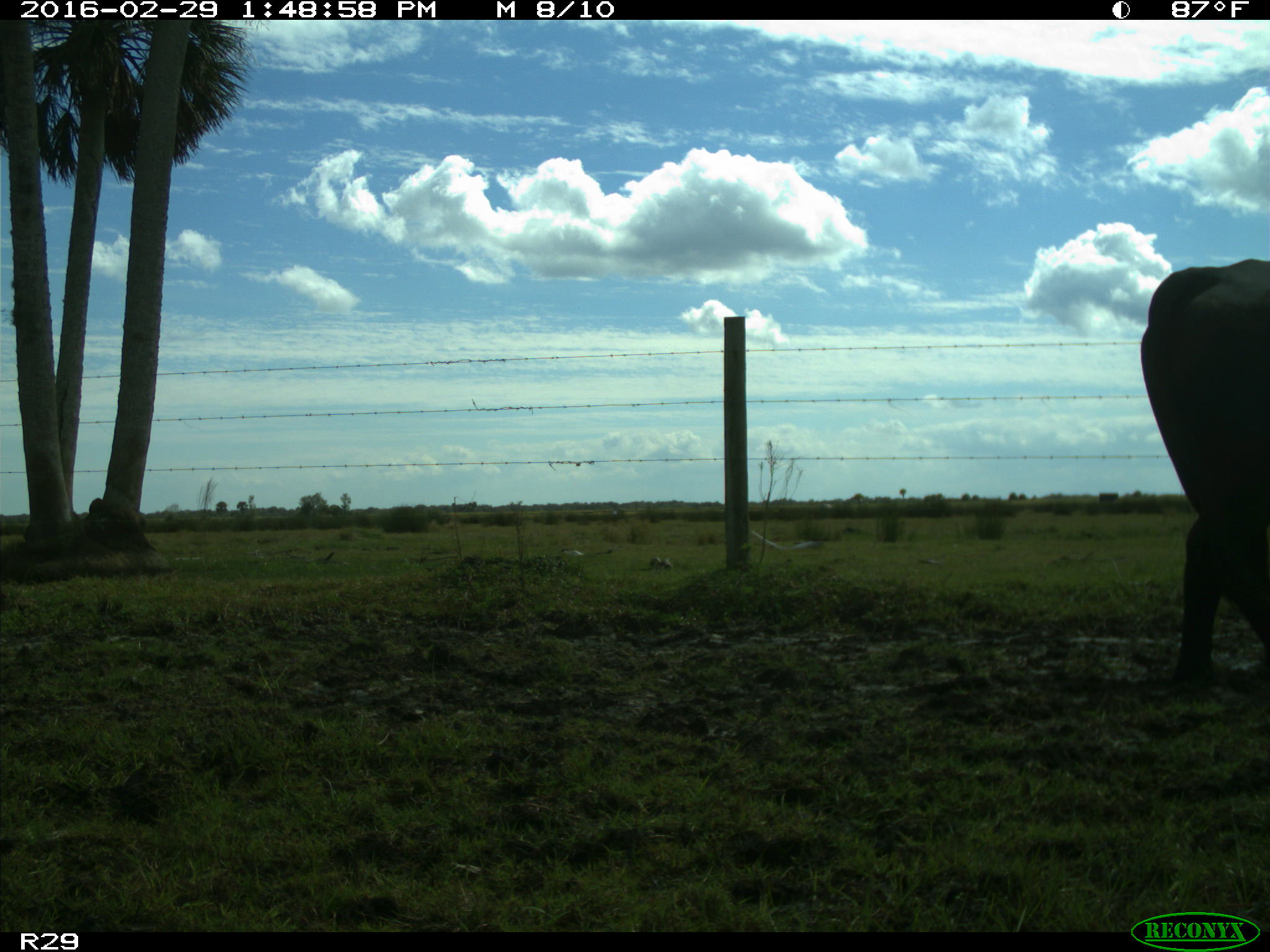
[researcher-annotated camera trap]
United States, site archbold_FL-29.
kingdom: Animalia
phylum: Chordata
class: Mammalia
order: Artiodactyla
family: Bovidae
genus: Bos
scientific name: Bos taurus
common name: domestic cow